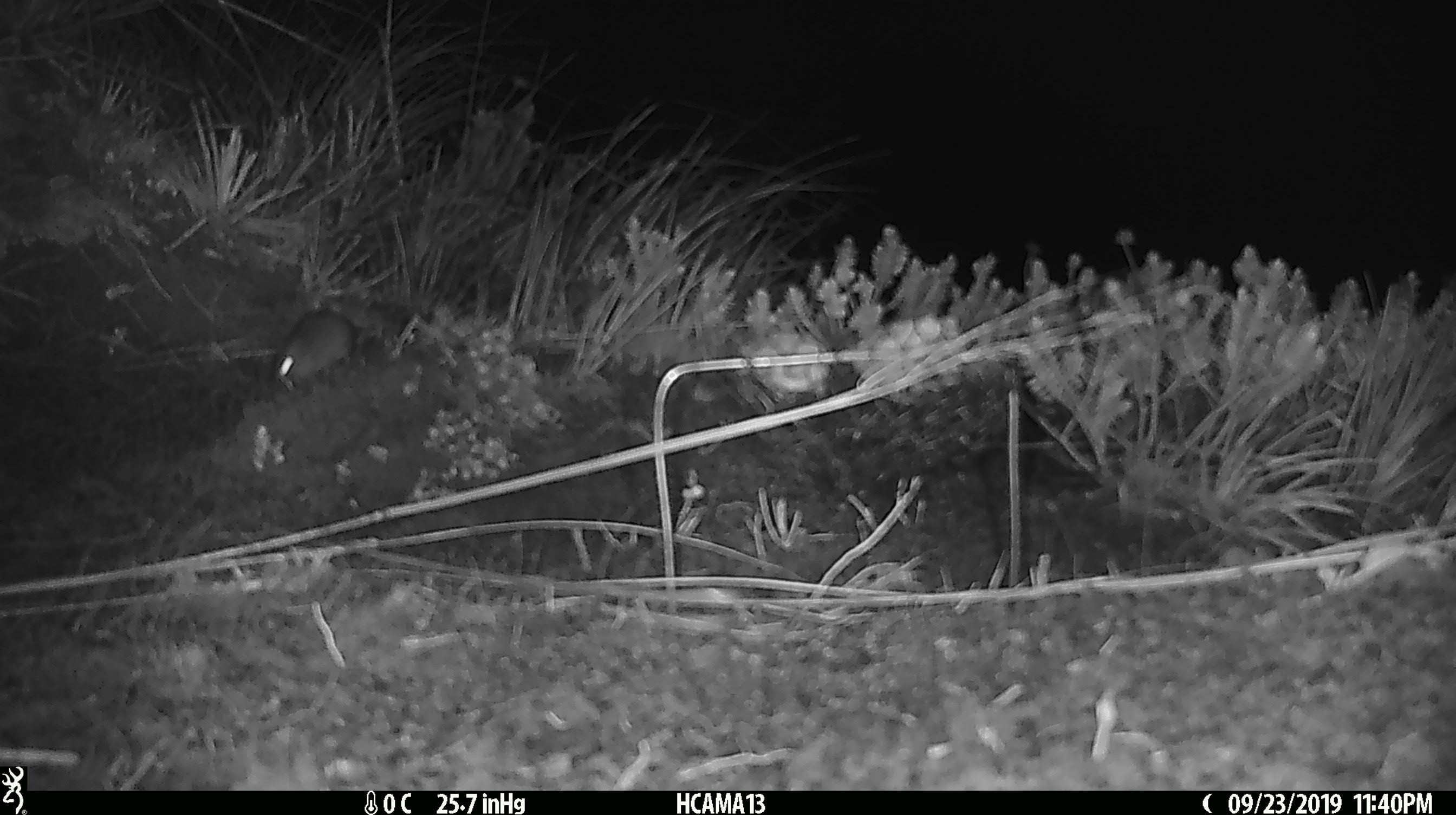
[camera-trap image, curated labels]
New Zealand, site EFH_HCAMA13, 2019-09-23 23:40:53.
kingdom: Animalia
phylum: Chordata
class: Mammalia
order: Rodentia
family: Muridae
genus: Mus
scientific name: Mus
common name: mouse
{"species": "mouse (Mus)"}